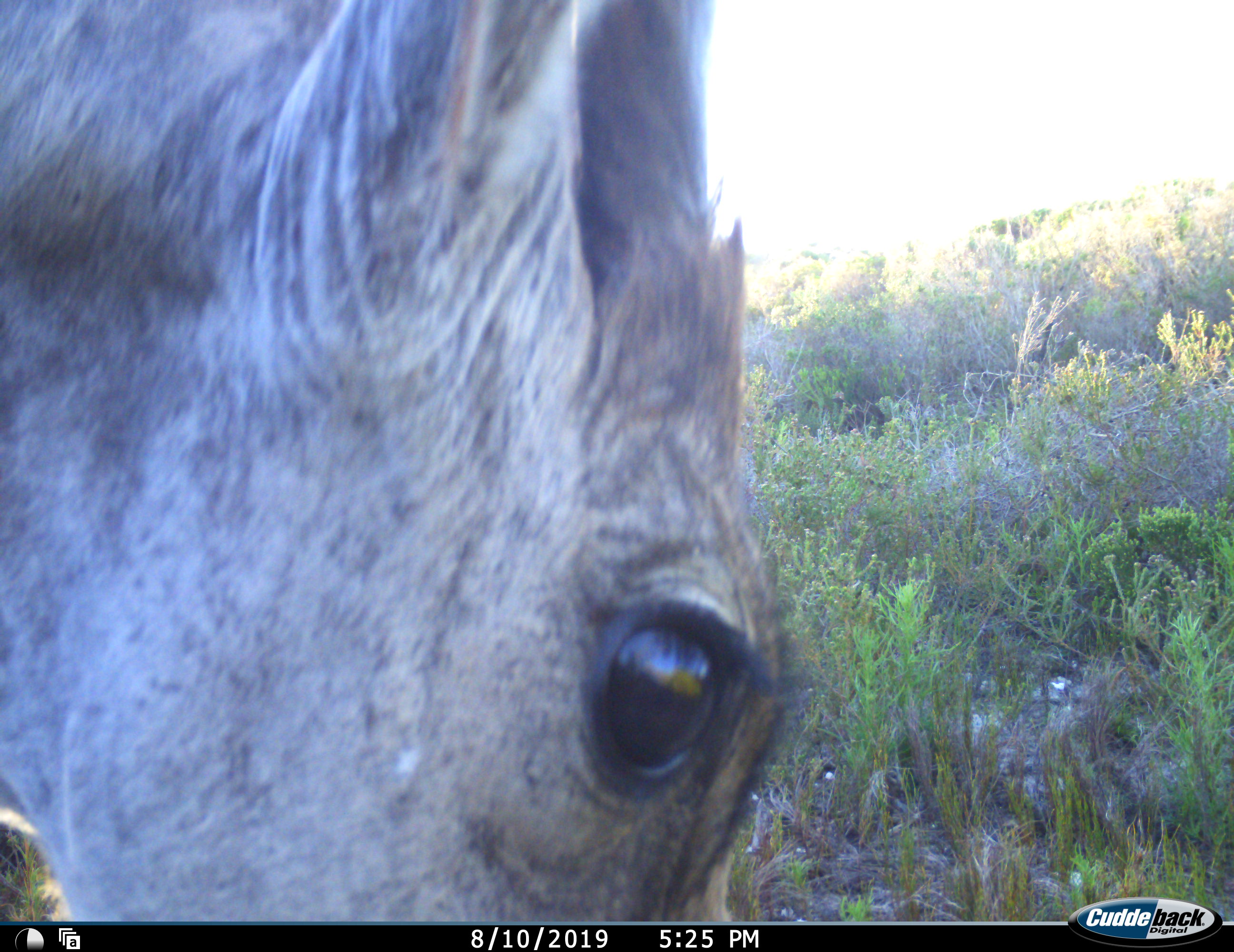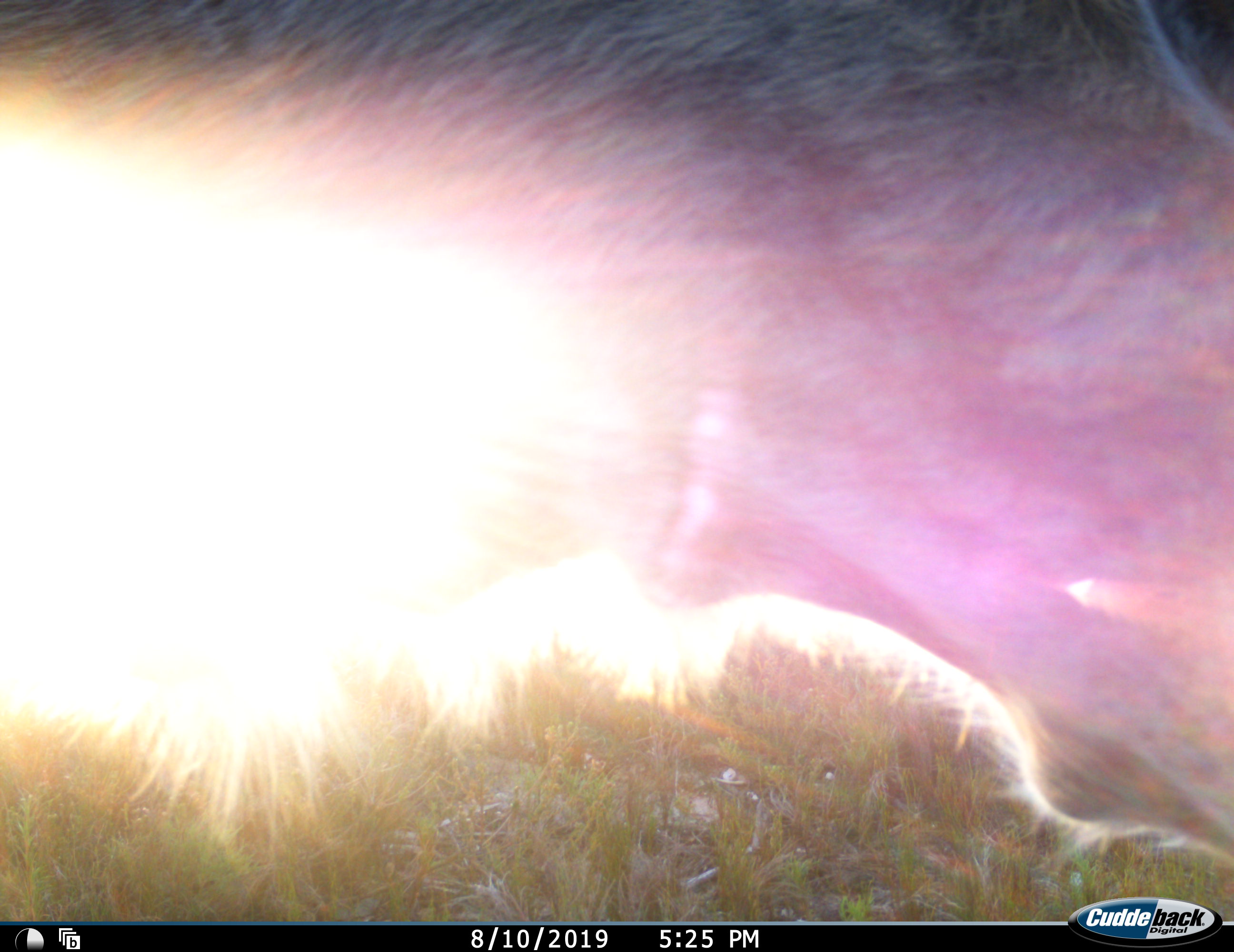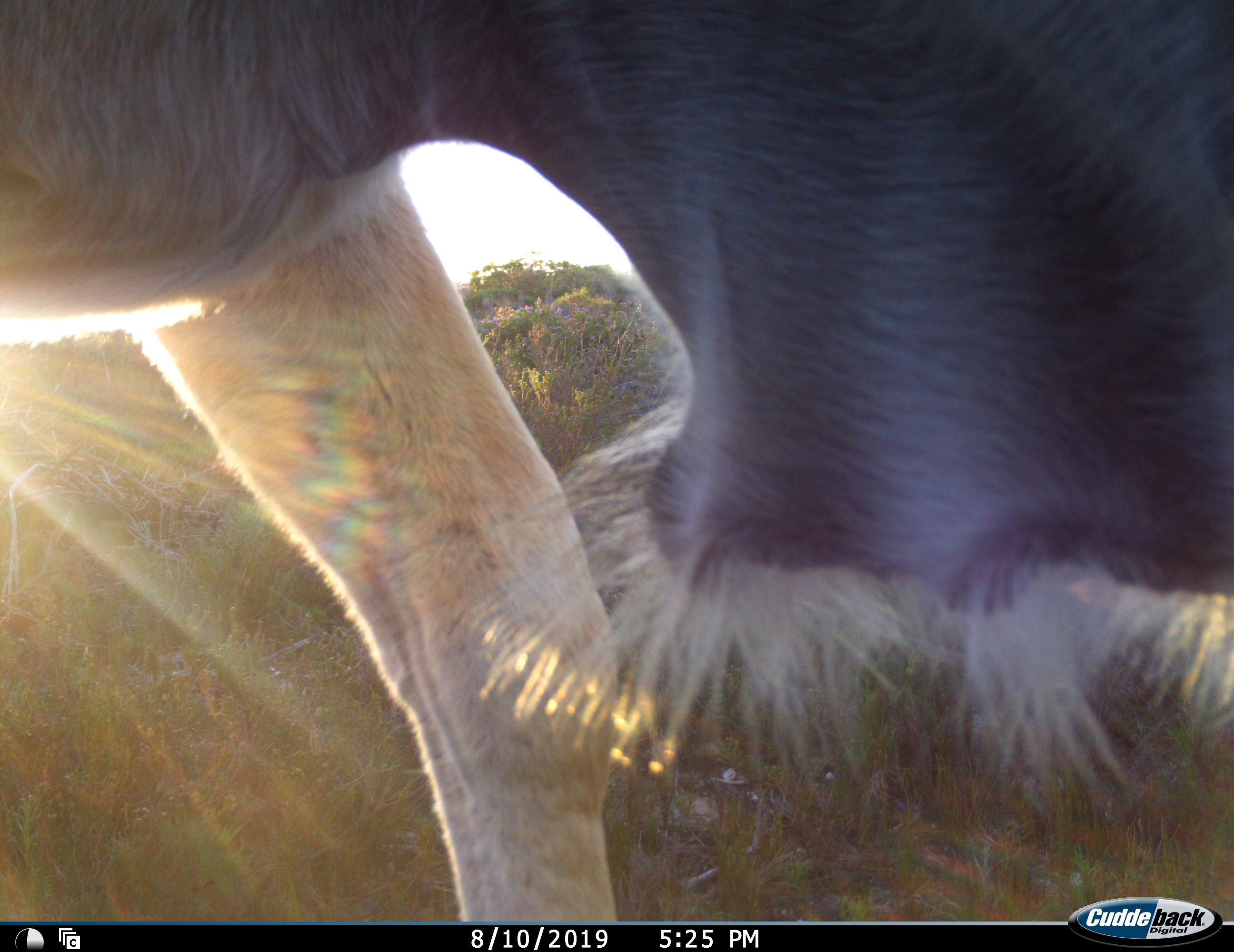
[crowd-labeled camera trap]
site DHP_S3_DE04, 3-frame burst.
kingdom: Animalia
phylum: Chordata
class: Mammalia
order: Artiodactyla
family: Bovidae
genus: Tragelaphus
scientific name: Tragelaphus oryx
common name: eland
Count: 1.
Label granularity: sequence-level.